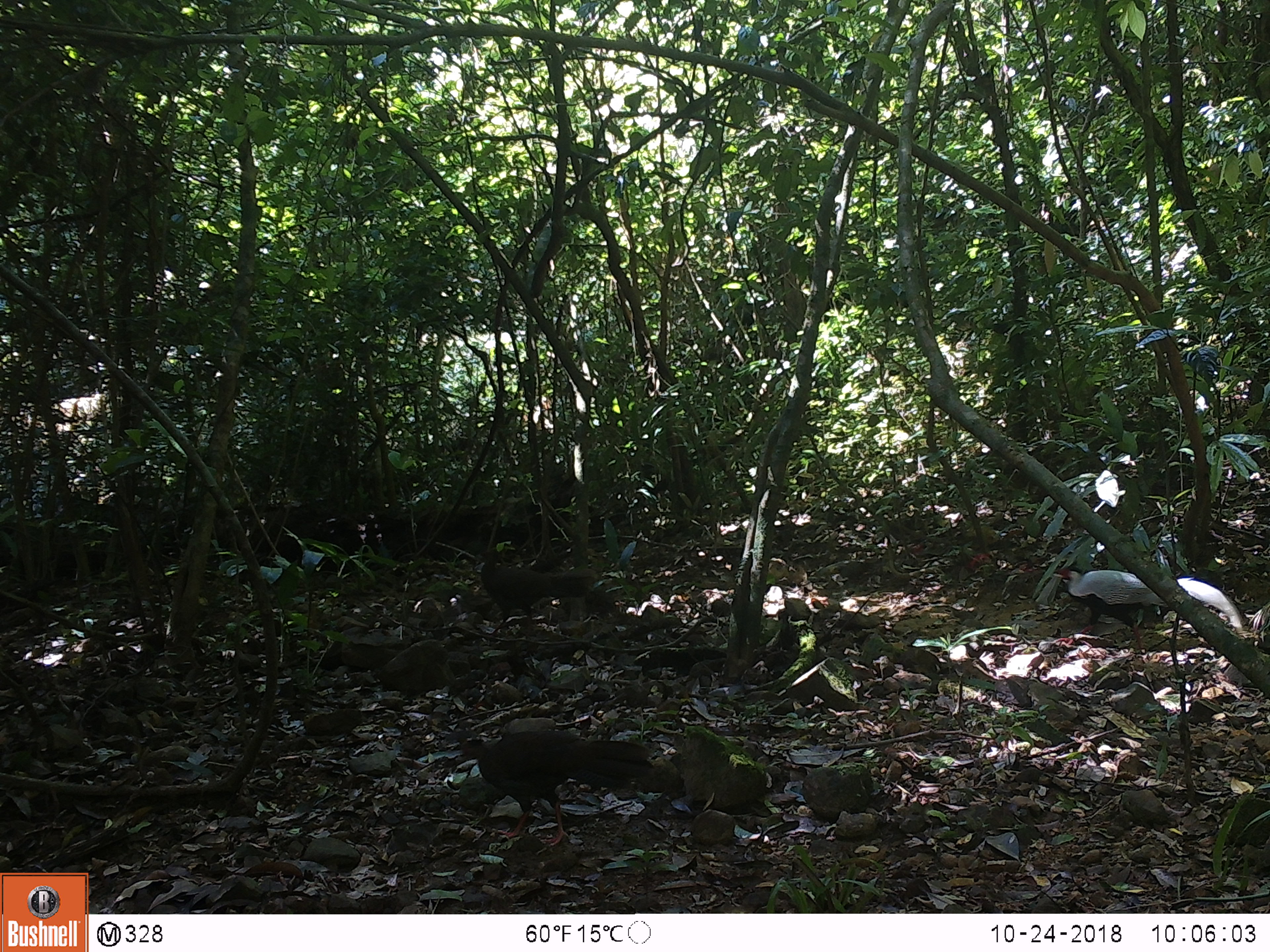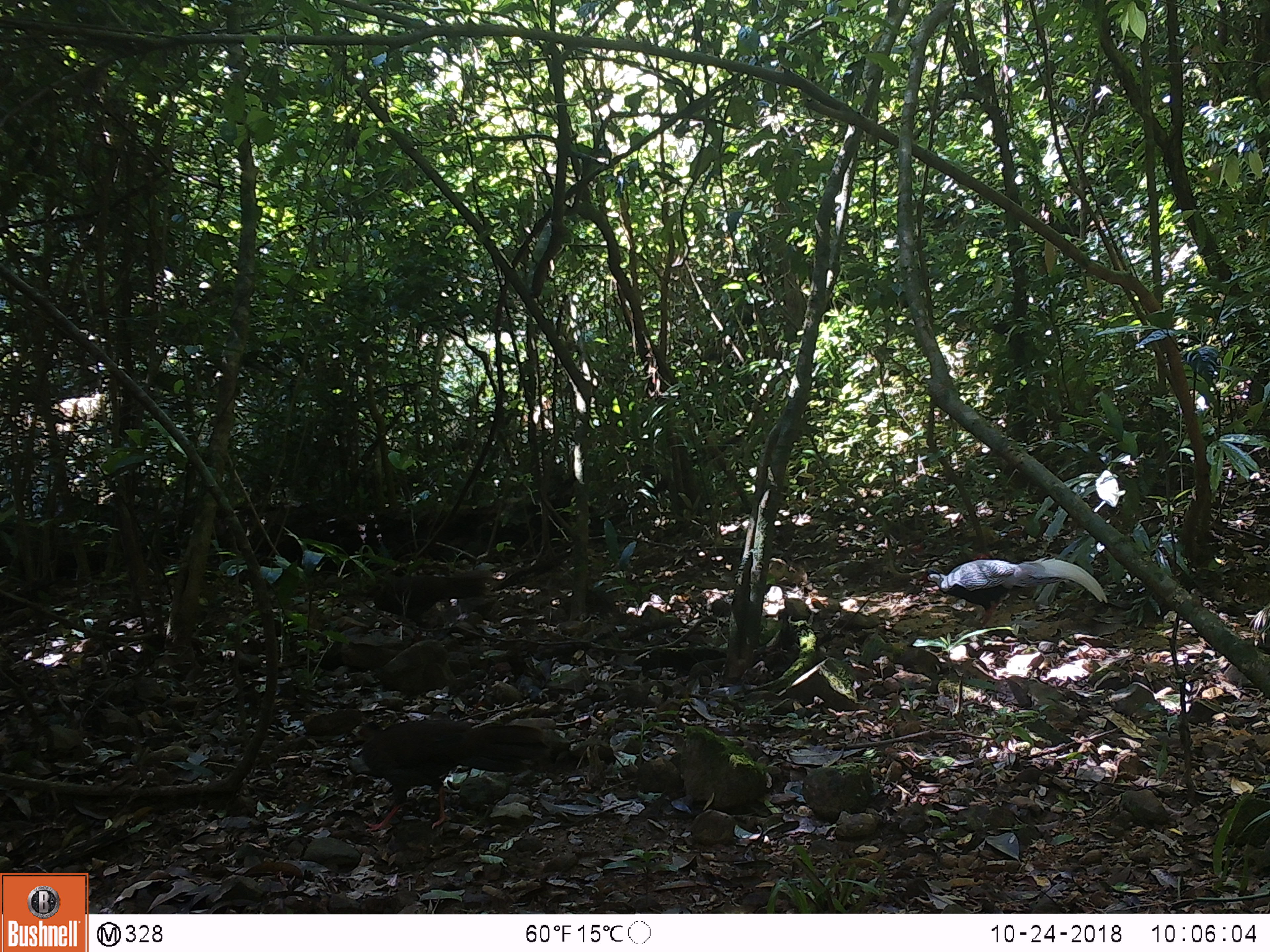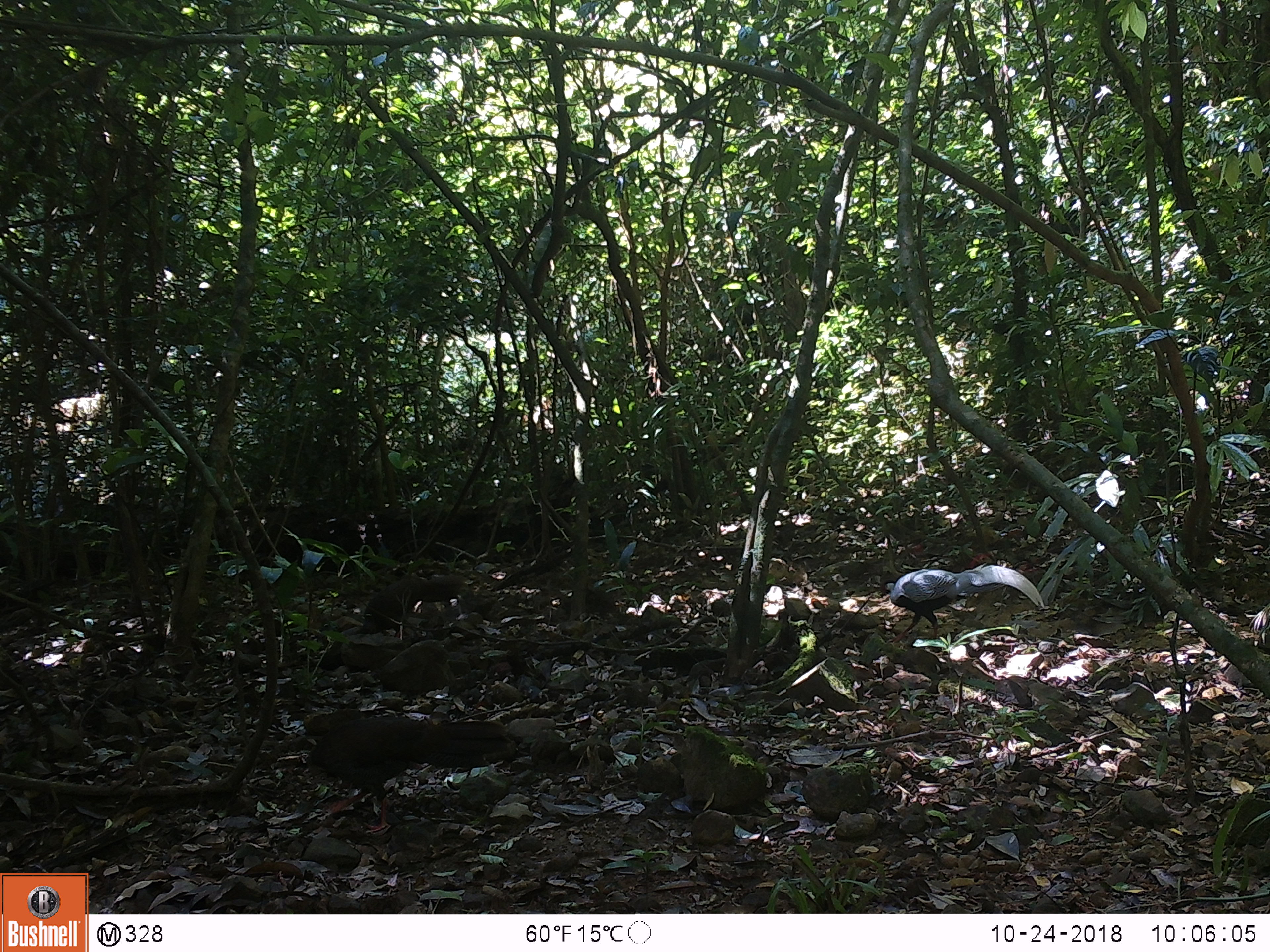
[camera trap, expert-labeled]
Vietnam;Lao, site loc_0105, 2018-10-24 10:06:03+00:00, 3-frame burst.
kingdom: Animalia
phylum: Chordata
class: Aves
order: Galliformes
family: Phasianidae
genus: Lophura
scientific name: Lophura nycthemera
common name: silver pheasant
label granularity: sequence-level